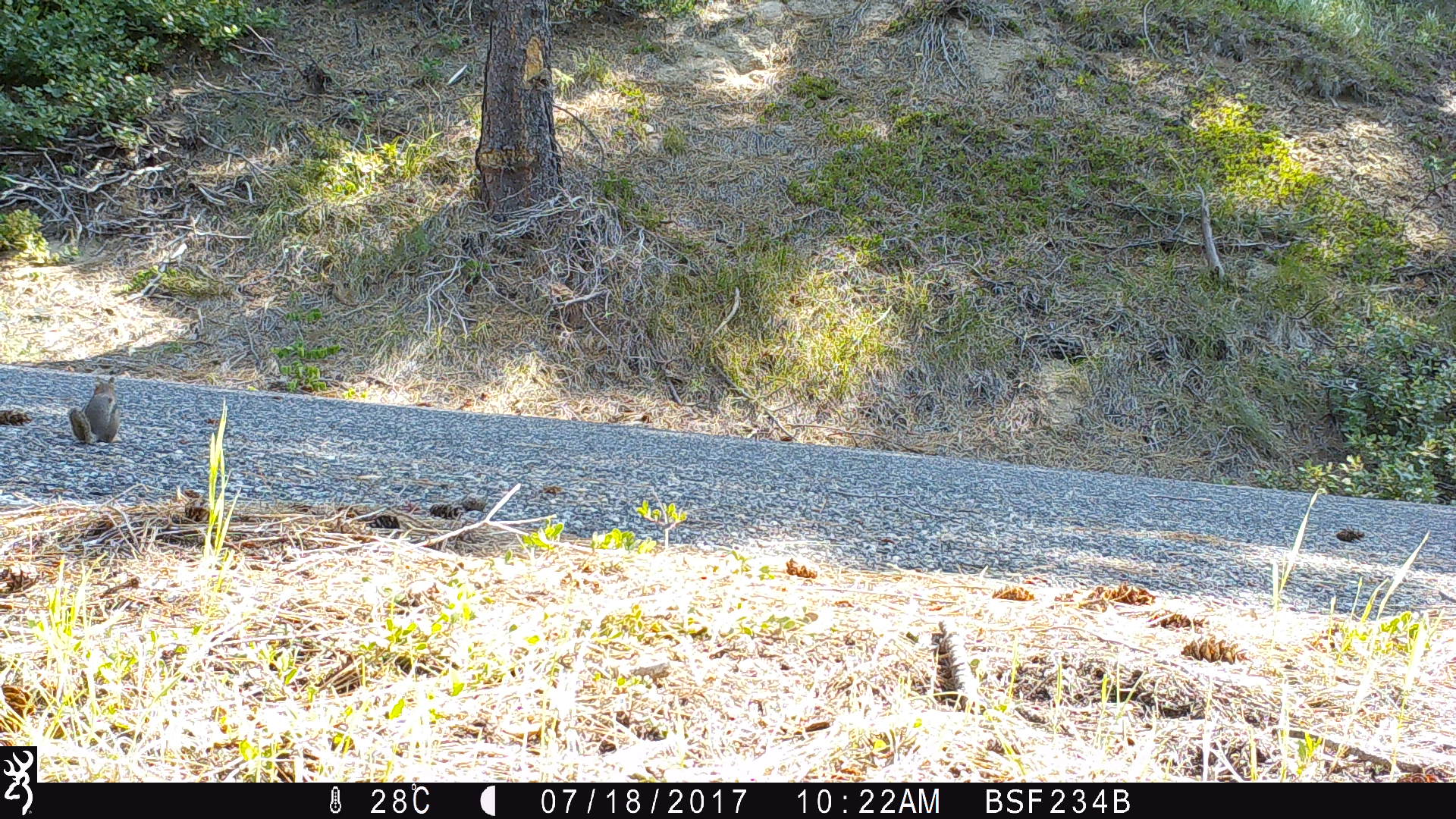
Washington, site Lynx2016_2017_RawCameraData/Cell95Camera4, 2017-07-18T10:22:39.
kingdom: Animalia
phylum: Chordata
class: Mammalia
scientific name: Mammalia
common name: small mammal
Small mammal (Mammalia). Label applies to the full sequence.